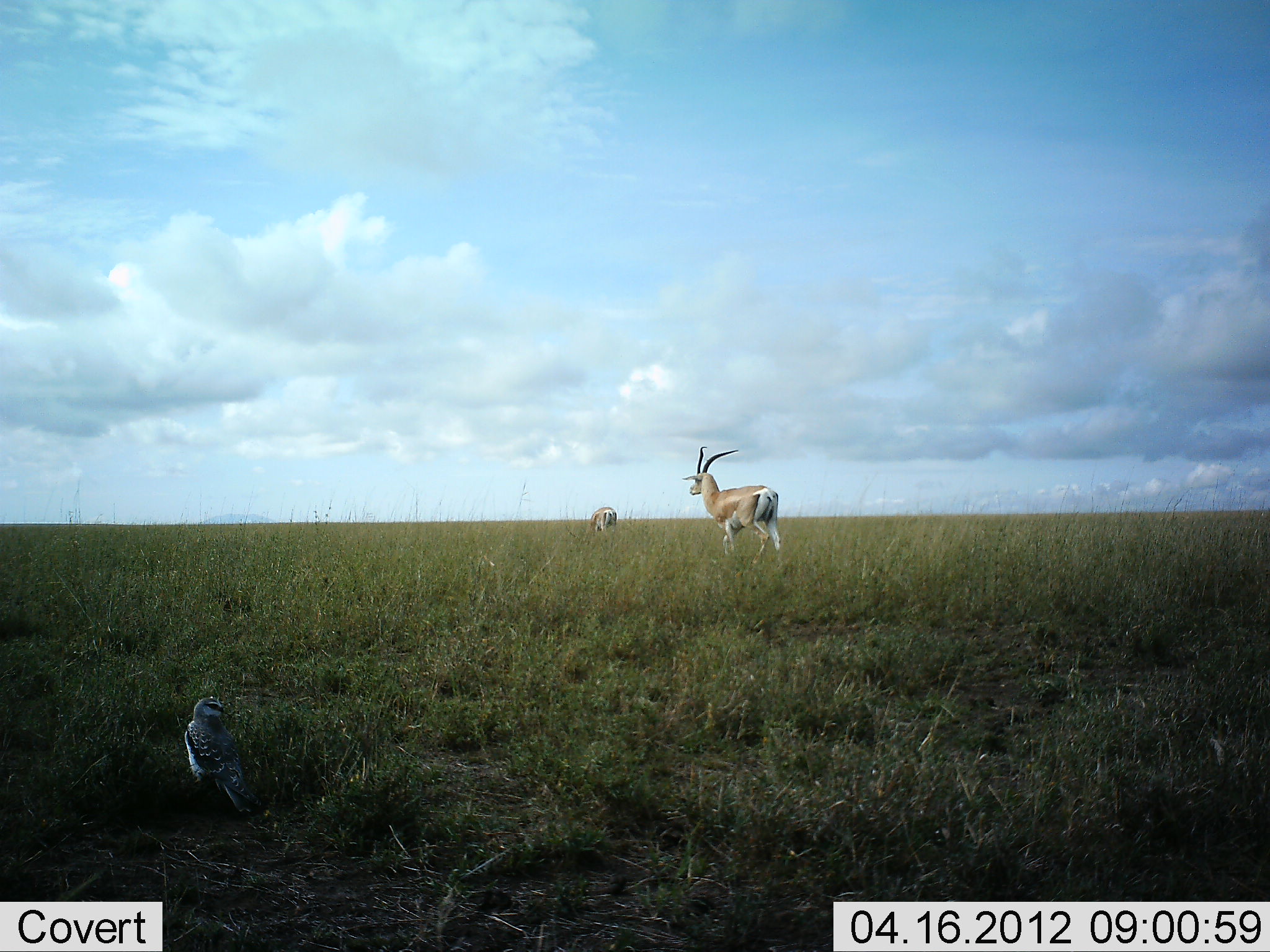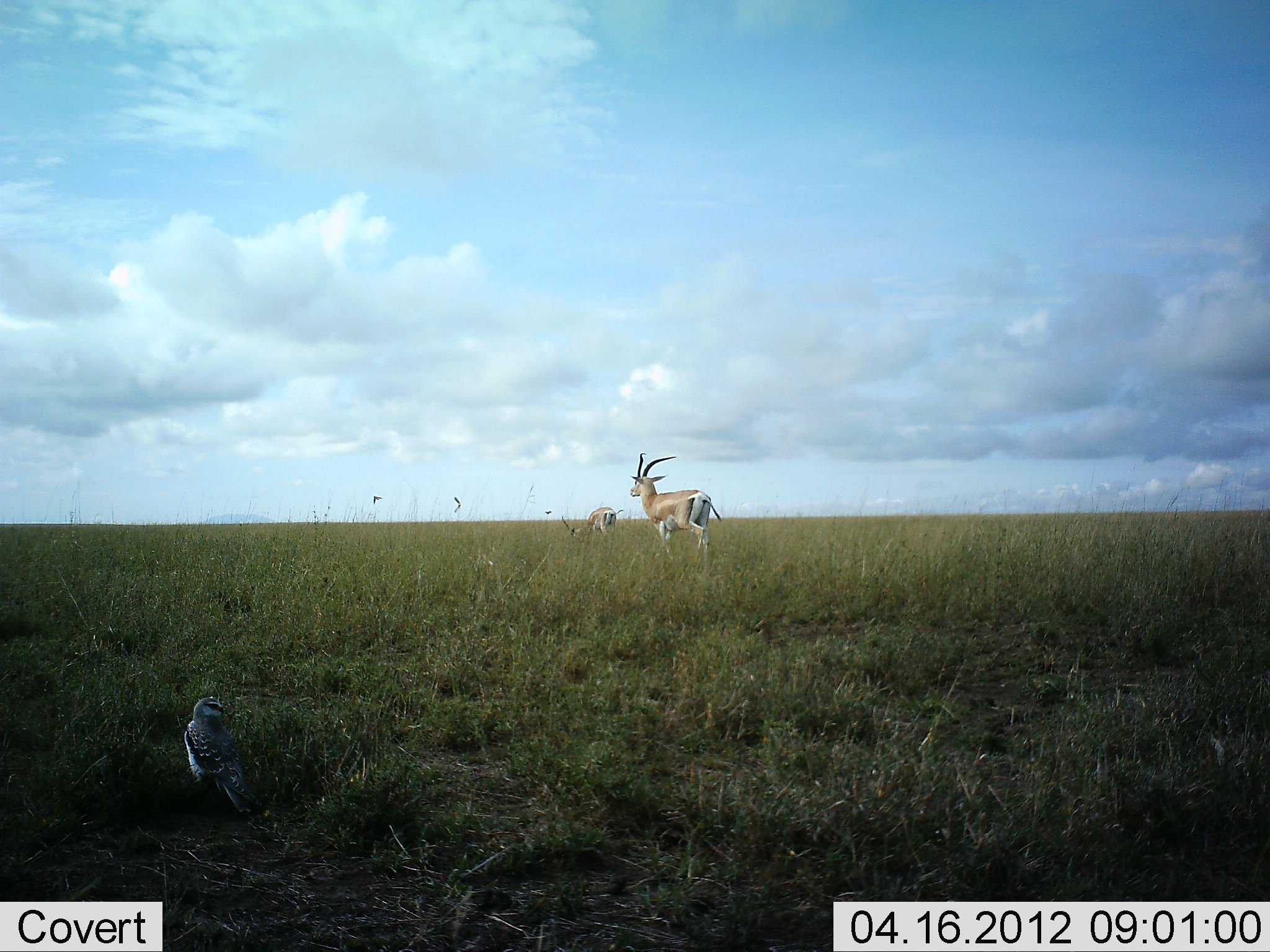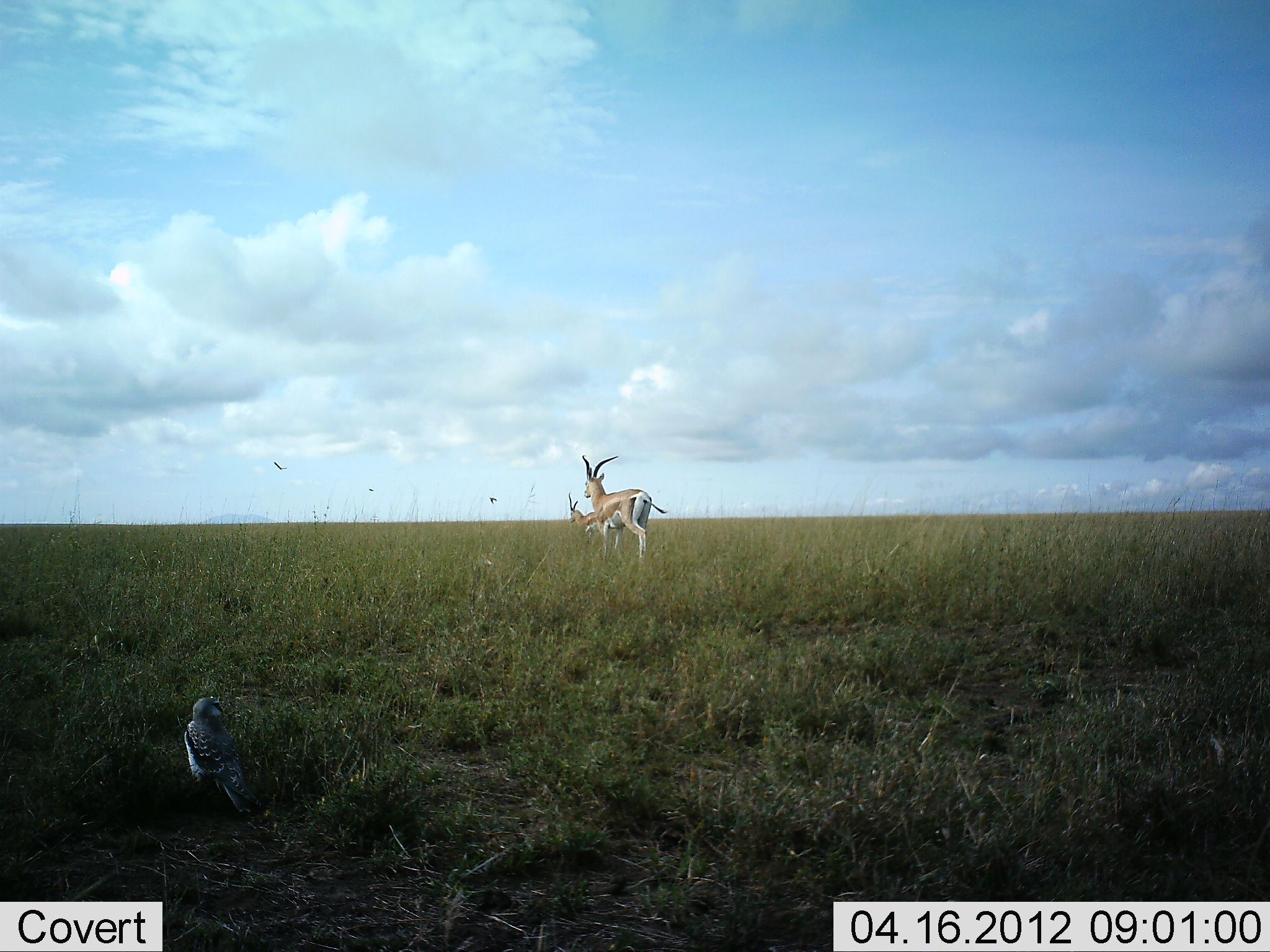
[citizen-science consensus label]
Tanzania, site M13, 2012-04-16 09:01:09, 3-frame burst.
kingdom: Animalia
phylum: Chordata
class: Mammalia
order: Artiodactyla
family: Bovidae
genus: Nanger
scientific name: Nanger granti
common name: grant's gazelle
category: gazellegrants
Gazellegrants (grant's gazelle) (Nanger granti), count 2. Behavior (volunteer vote fractions): standing 28%, resting 3%, moving 83%, interacting 0%. Young present (vote fraction): 3%. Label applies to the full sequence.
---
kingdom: Animalia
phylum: Chordata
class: Aves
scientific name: Aves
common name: bird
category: otherbird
Otherbird (bird) (Aves), count 1. Behavior (volunteer vote fractions): standing 84%, resting 16%, moving 16%, interacting 0%. Young present (vote fraction): 0%. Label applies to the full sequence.